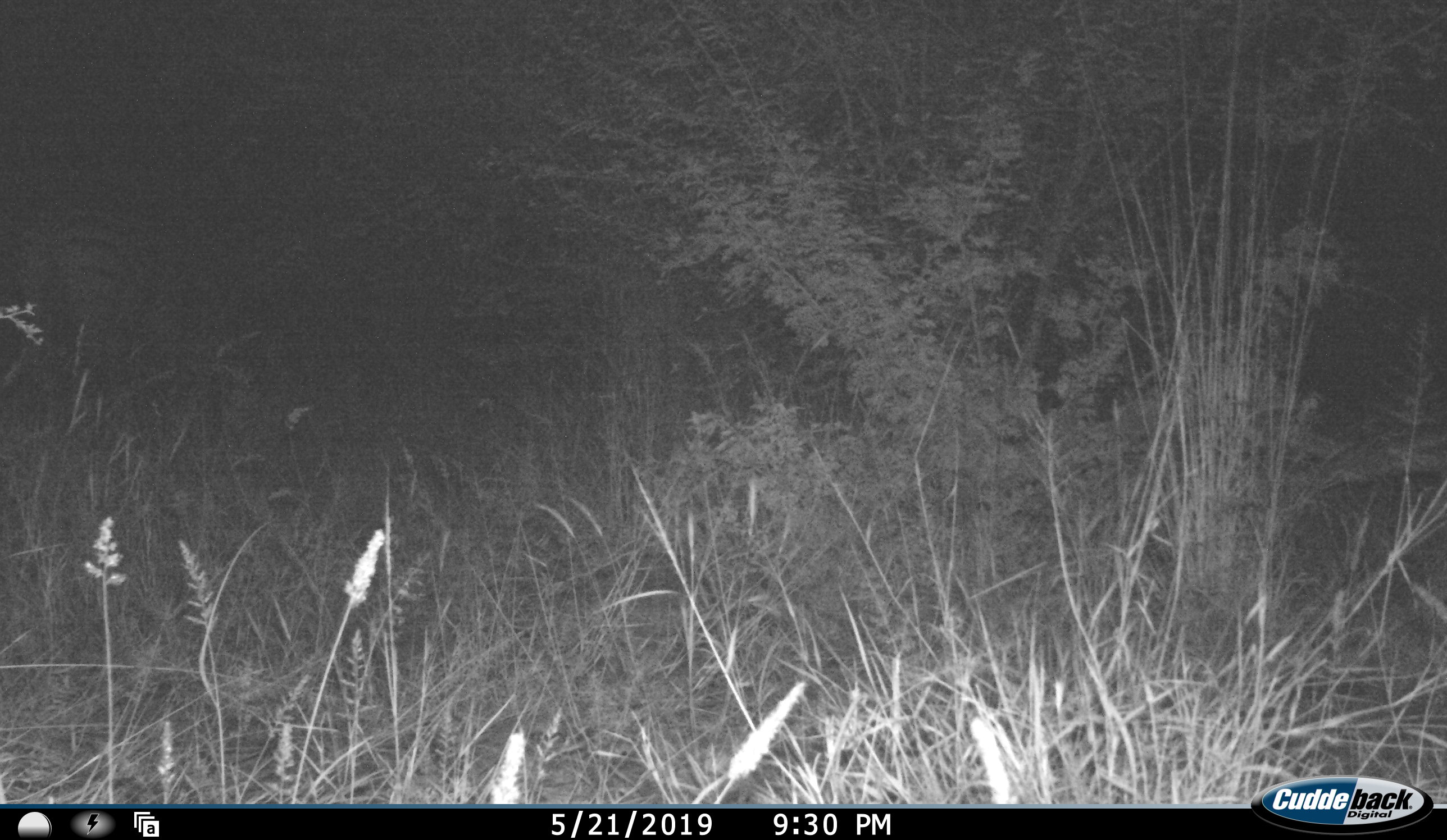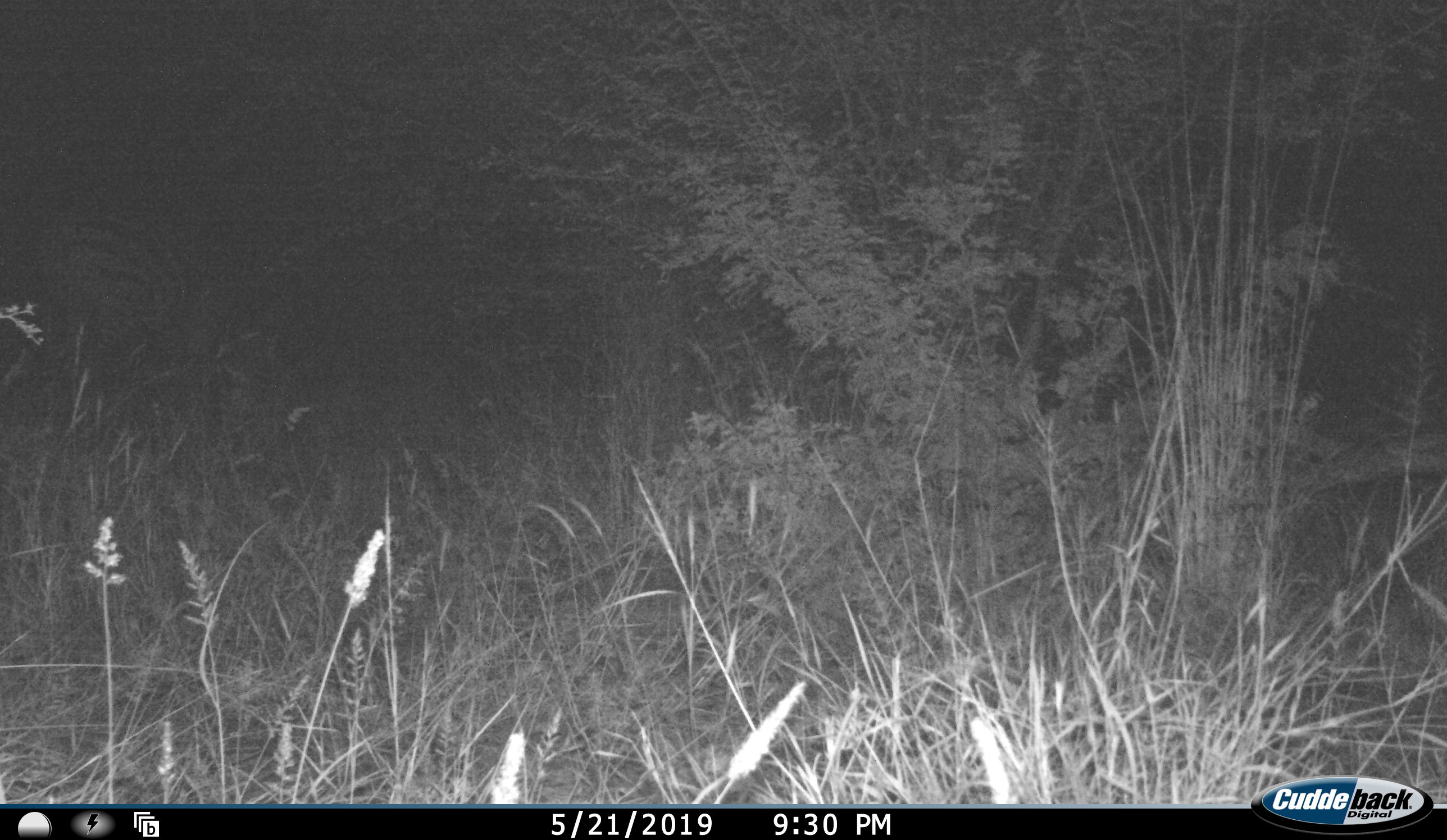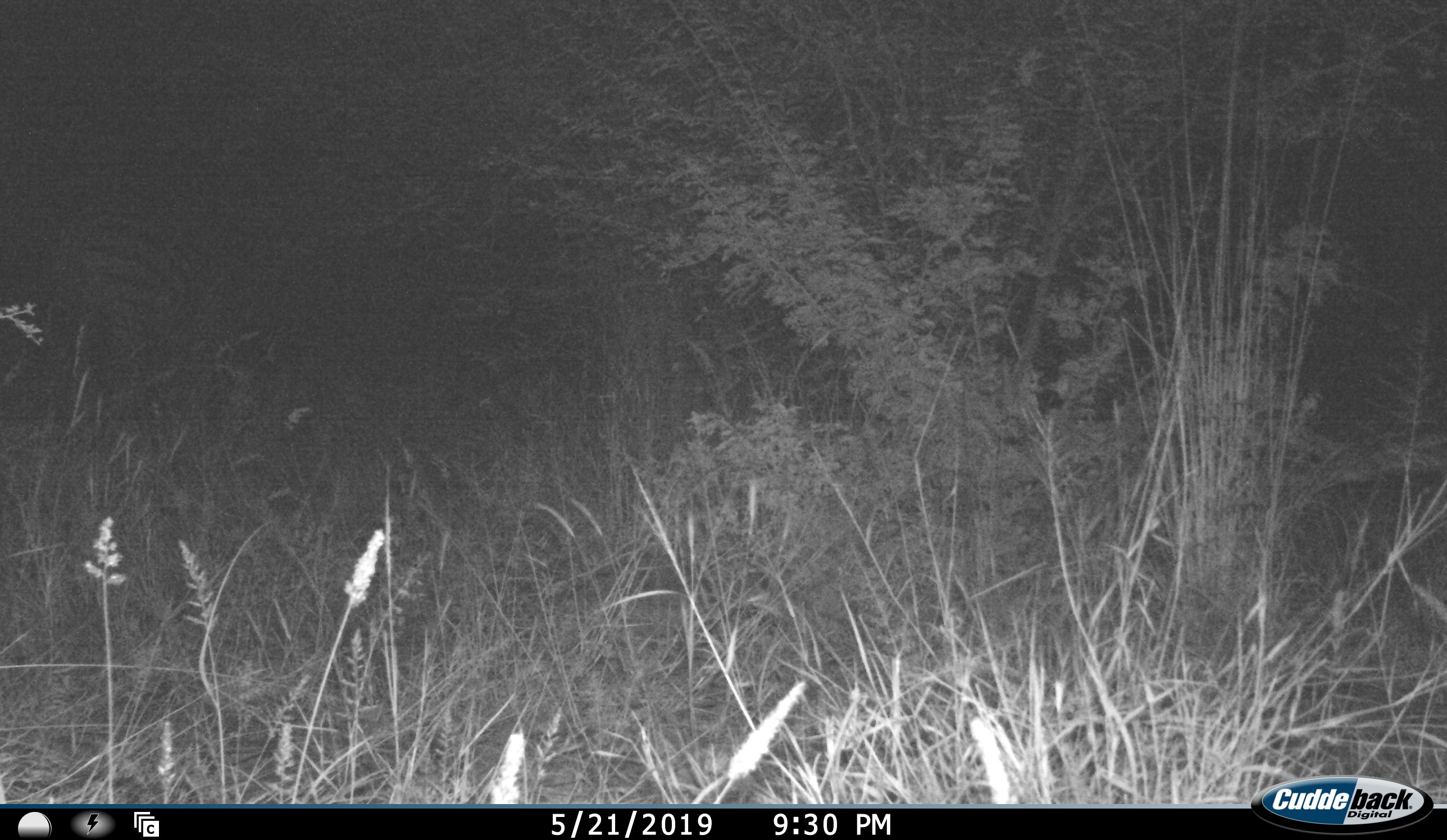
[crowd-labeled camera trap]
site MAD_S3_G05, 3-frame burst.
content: unidentified animal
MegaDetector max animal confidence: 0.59